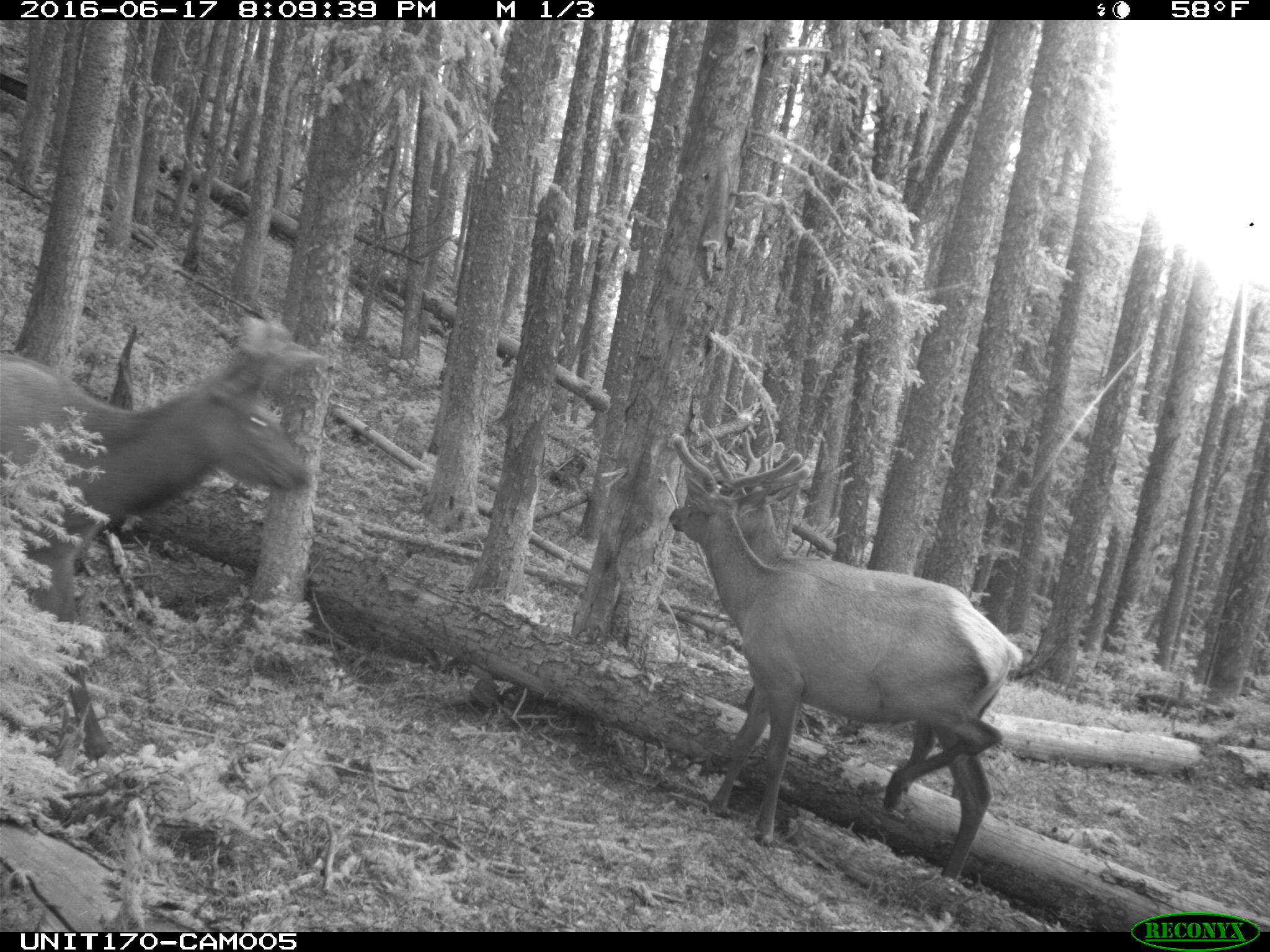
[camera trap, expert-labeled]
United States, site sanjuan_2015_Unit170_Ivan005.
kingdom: Animalia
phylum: Chordata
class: Mammalia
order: Artiodactyla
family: Cervidae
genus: Cervus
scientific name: Cervus elaphus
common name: red deer